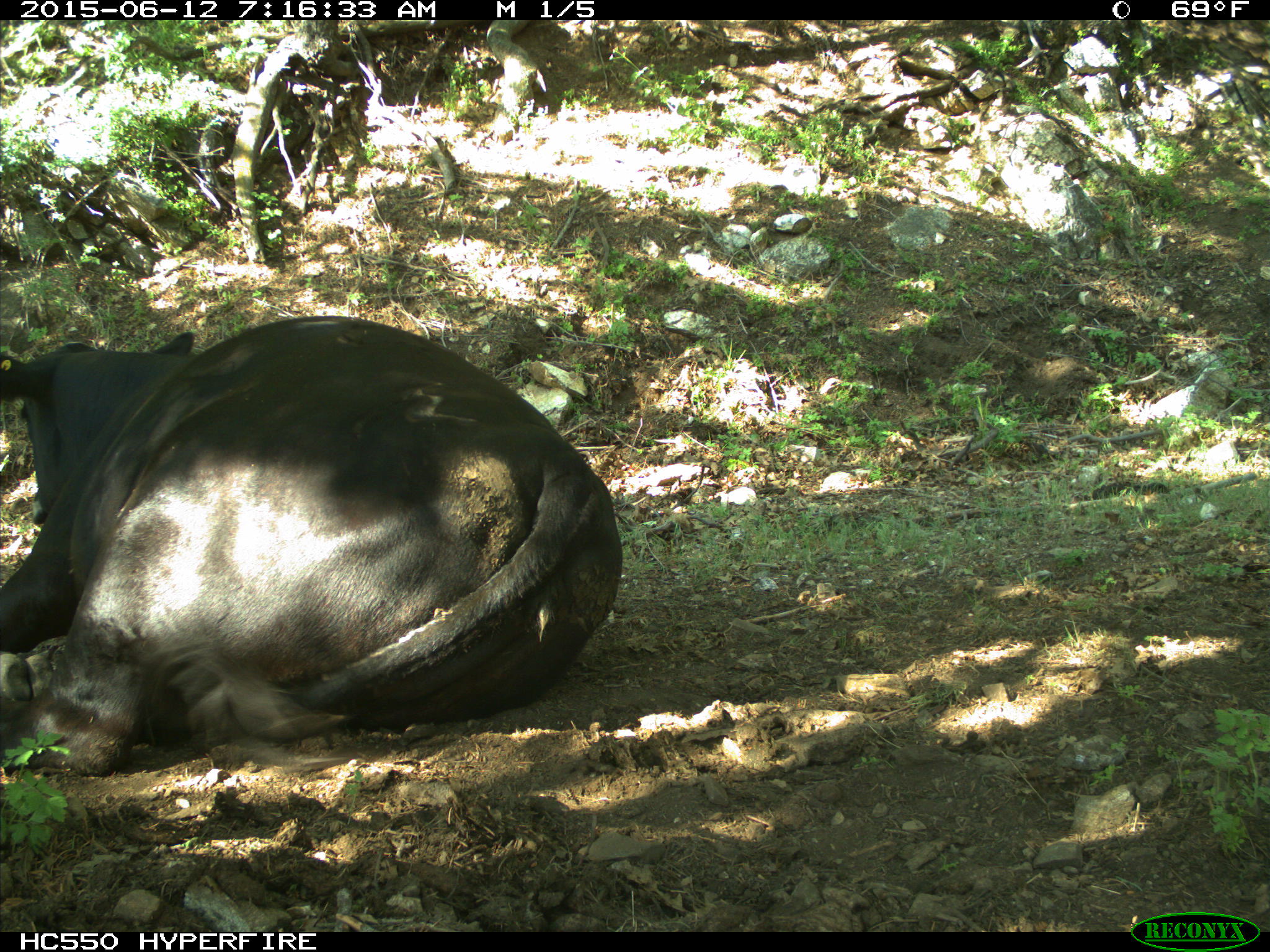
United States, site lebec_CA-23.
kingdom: Animalia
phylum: Chordata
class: Mammalia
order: Artiodactyla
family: Bovidae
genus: Bos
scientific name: Bos taurus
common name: domestic cow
Bos taurus (domestic cow).